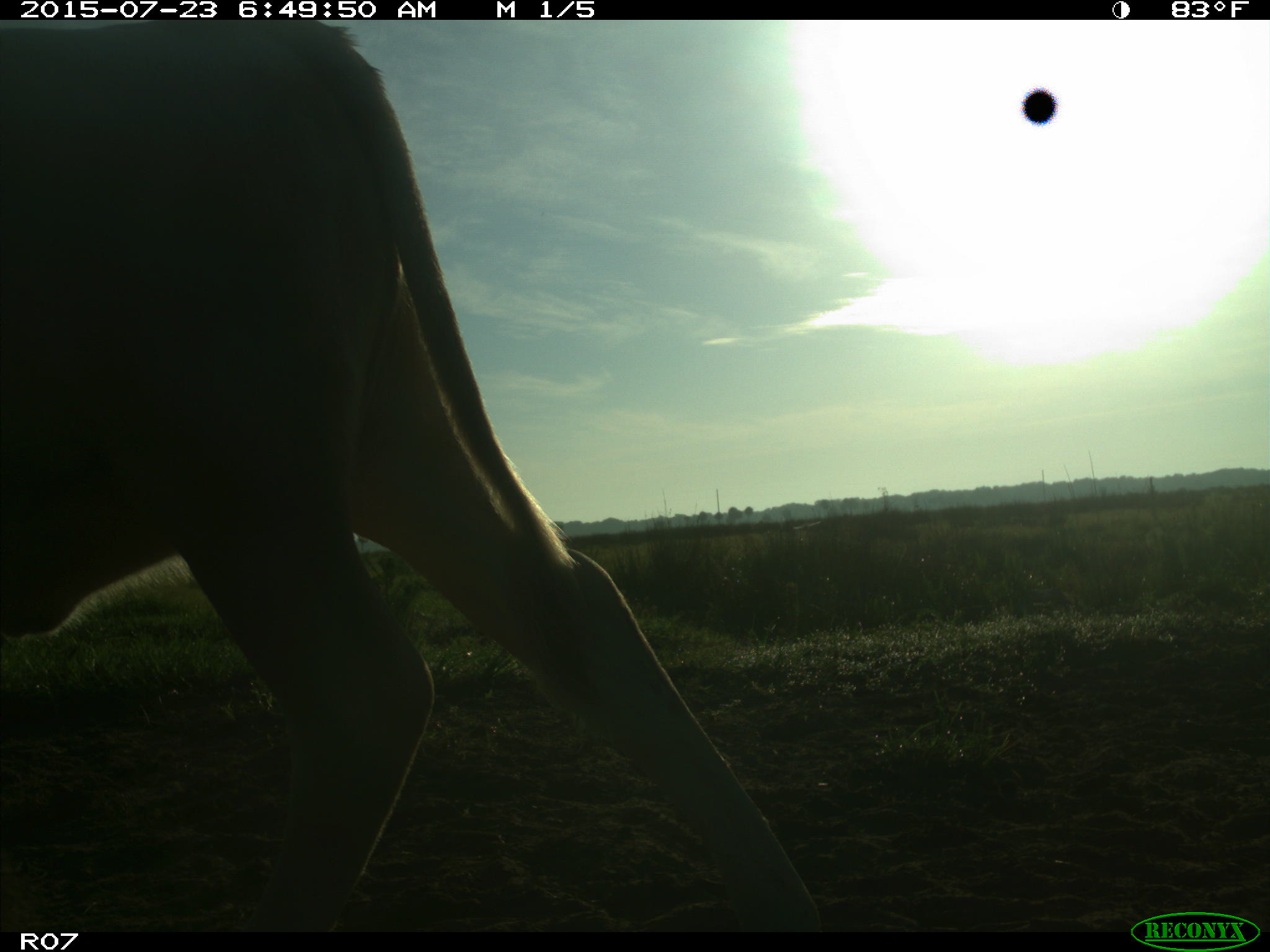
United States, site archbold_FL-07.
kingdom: Animalia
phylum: Chordata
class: Mammalia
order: Artiodactyla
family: Bovidae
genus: Bos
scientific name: Bos taurus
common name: domestic cow